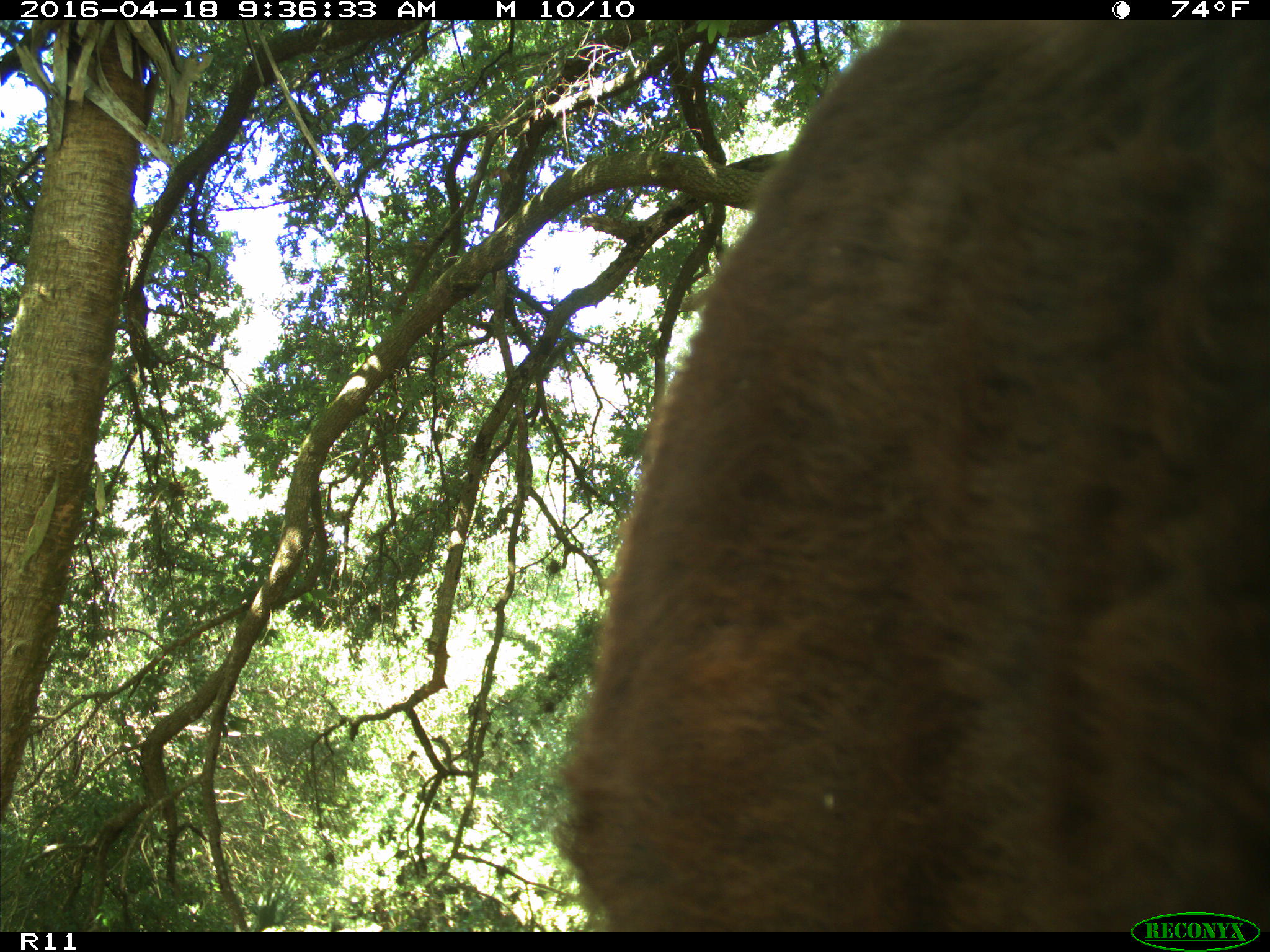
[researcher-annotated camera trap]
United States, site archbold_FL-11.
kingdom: Animalia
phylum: Chordata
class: Mammalia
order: Artiodactyla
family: Bovidae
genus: Bos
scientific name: Bos taurus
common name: domestic cow